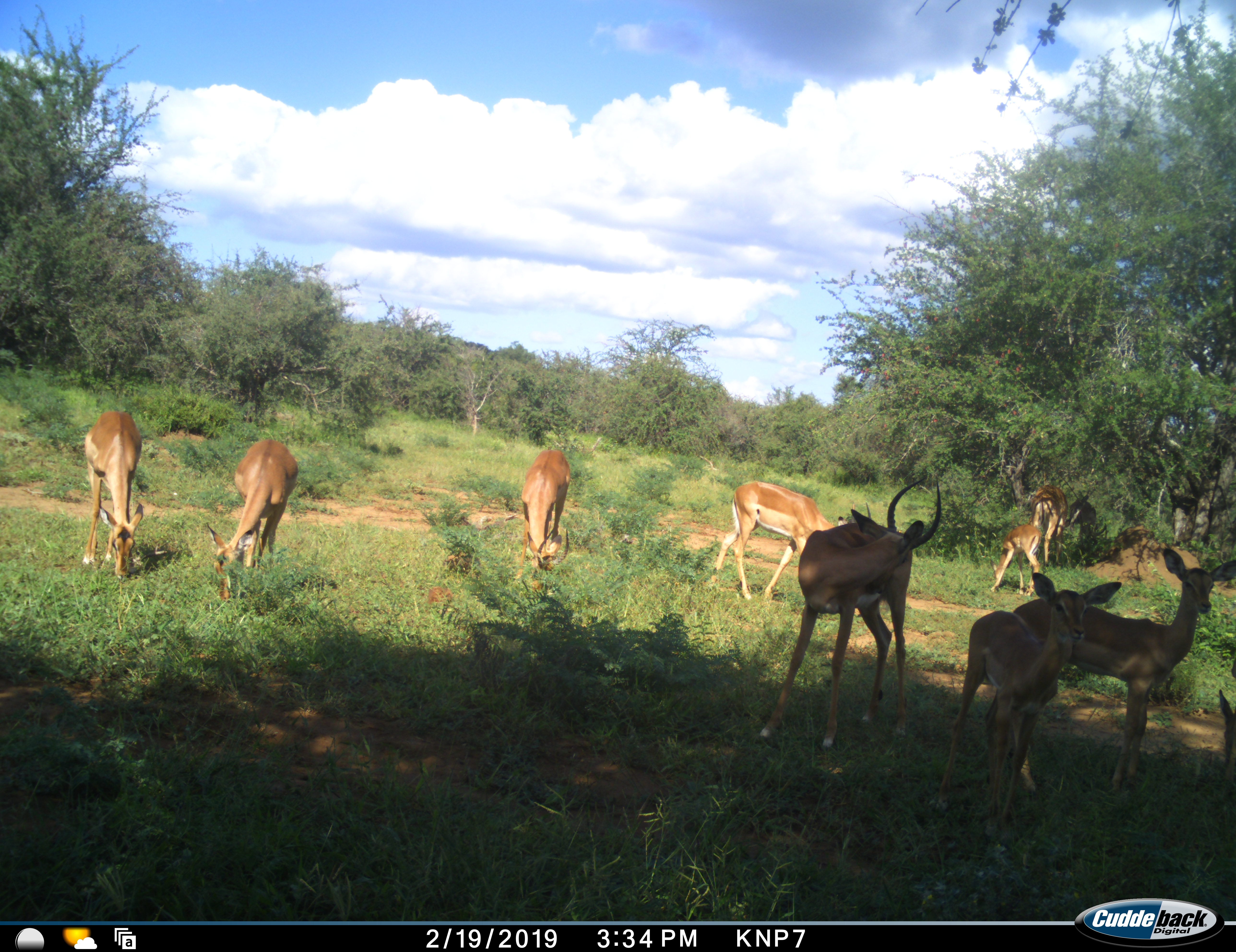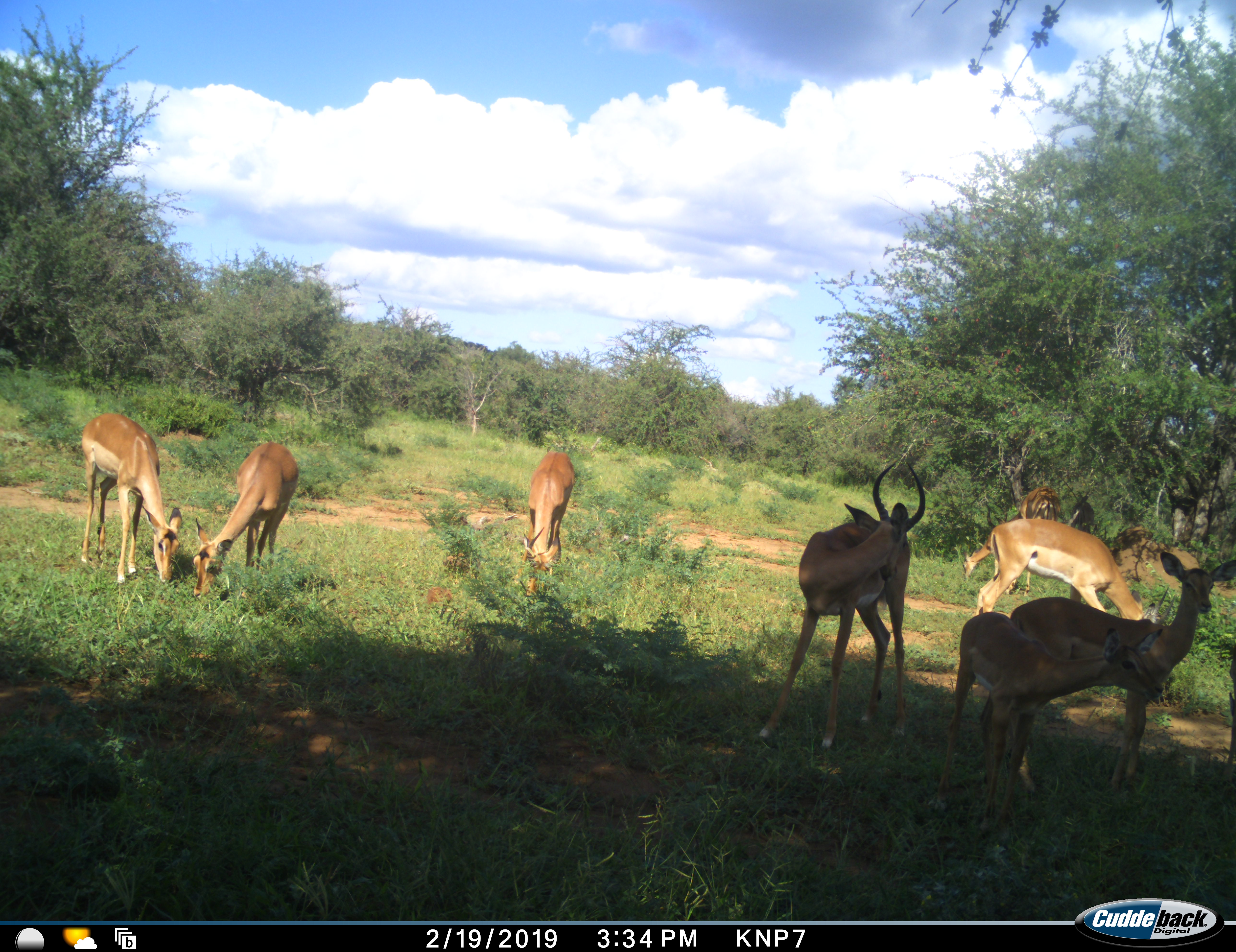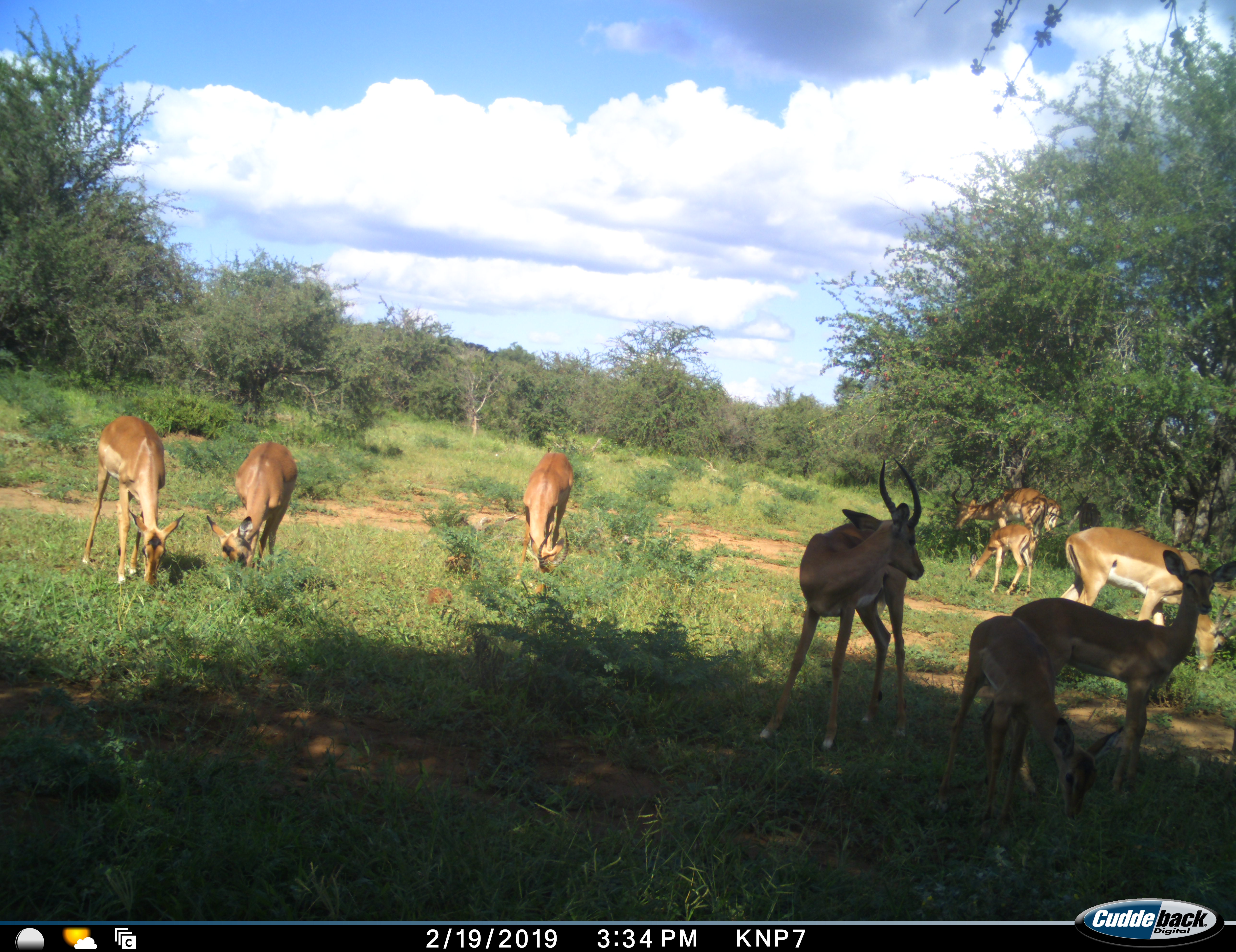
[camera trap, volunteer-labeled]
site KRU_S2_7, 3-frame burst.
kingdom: Animalia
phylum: Chordata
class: Mammalia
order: Artiodactyla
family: Bovidae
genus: Aepyceros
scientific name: Aepyceros melampus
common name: impala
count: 9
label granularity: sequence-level